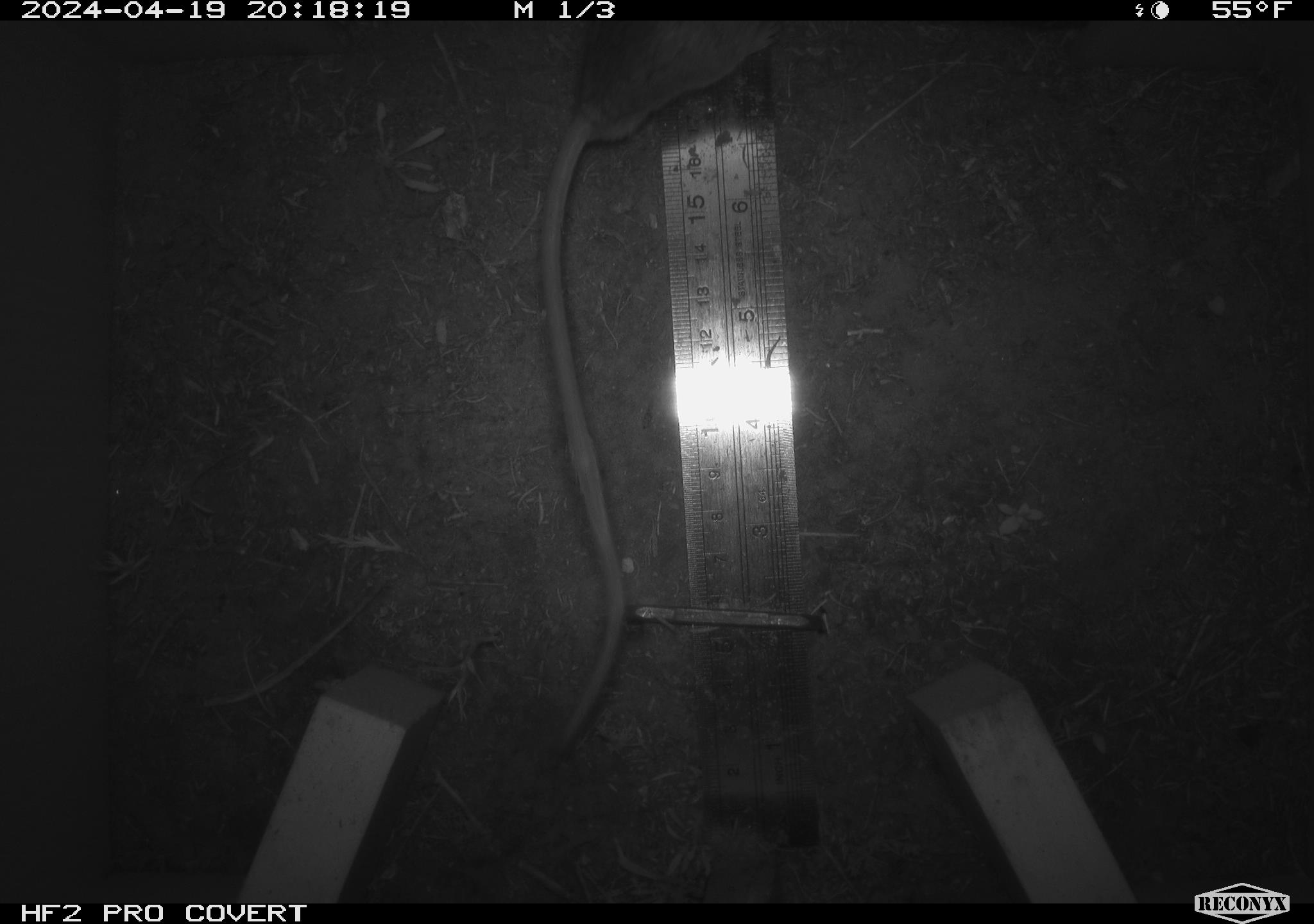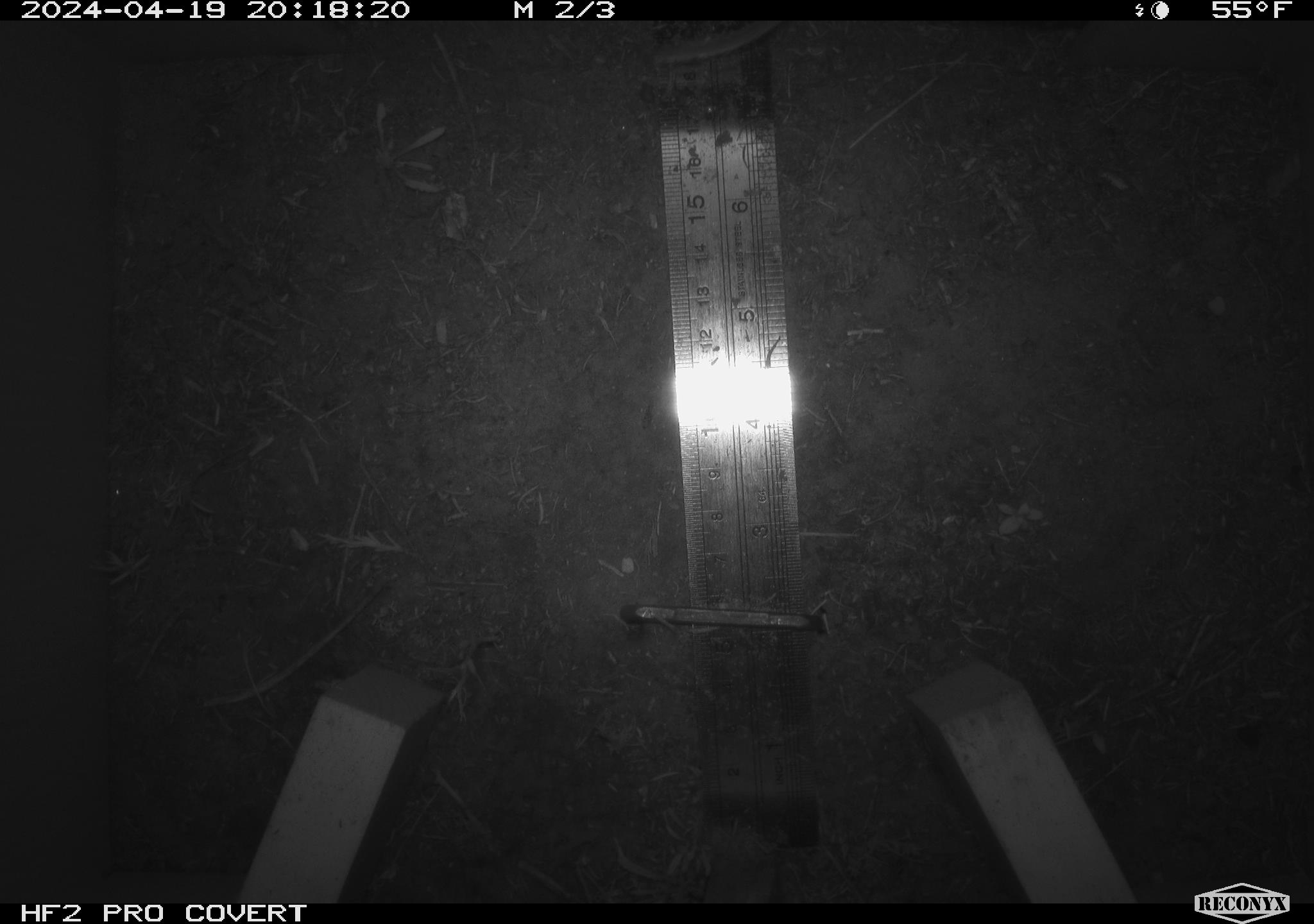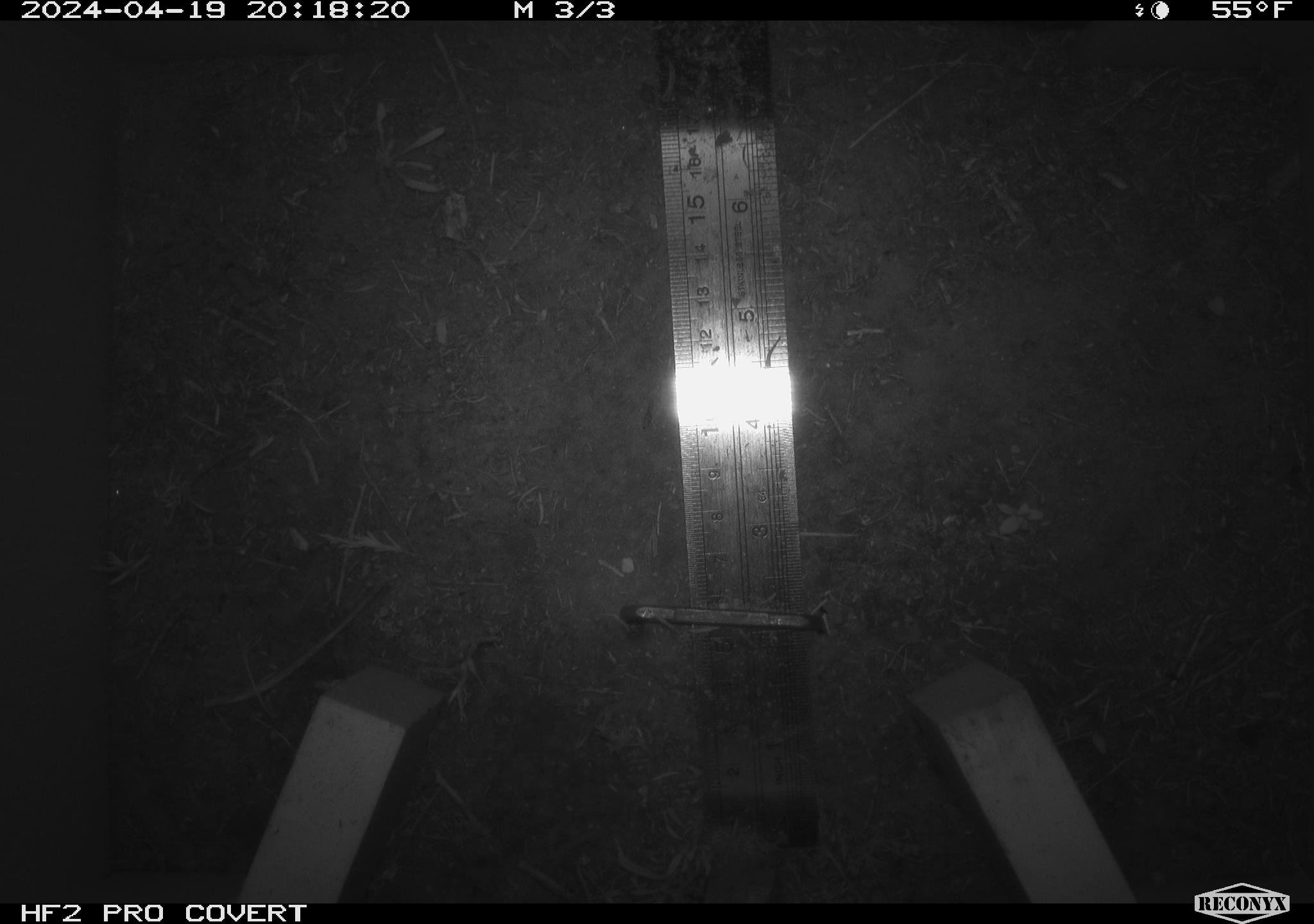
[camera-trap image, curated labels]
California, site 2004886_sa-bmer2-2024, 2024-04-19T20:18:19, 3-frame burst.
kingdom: Animalia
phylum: Chordata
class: Mammalia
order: Rodentia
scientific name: Rodentia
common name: mouse species